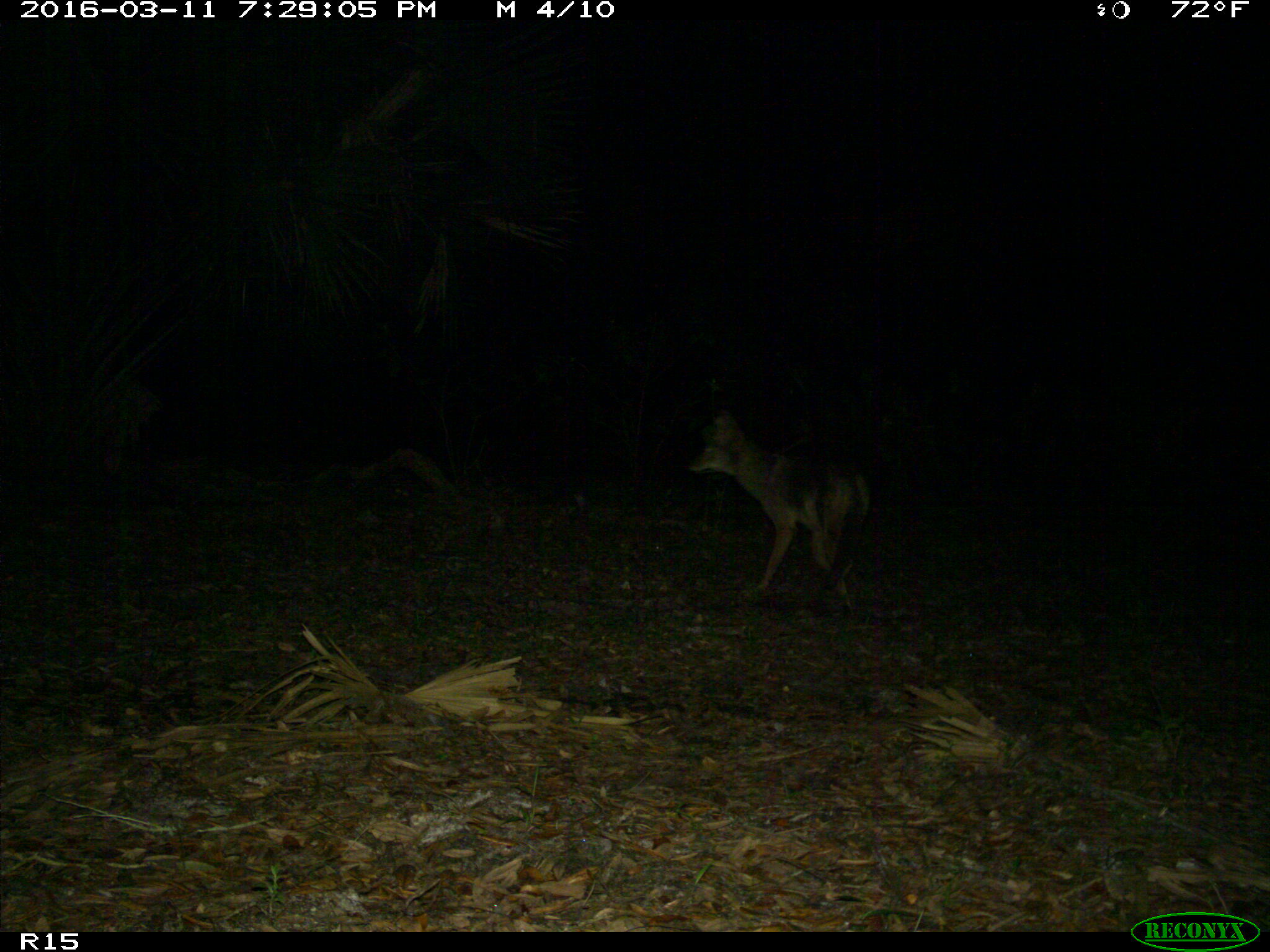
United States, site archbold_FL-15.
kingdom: Animalia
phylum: Chordata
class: Mammalia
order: Carnivora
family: Canidae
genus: Canis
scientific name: Canis latrans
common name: coyote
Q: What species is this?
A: Canis latrans (coyote).